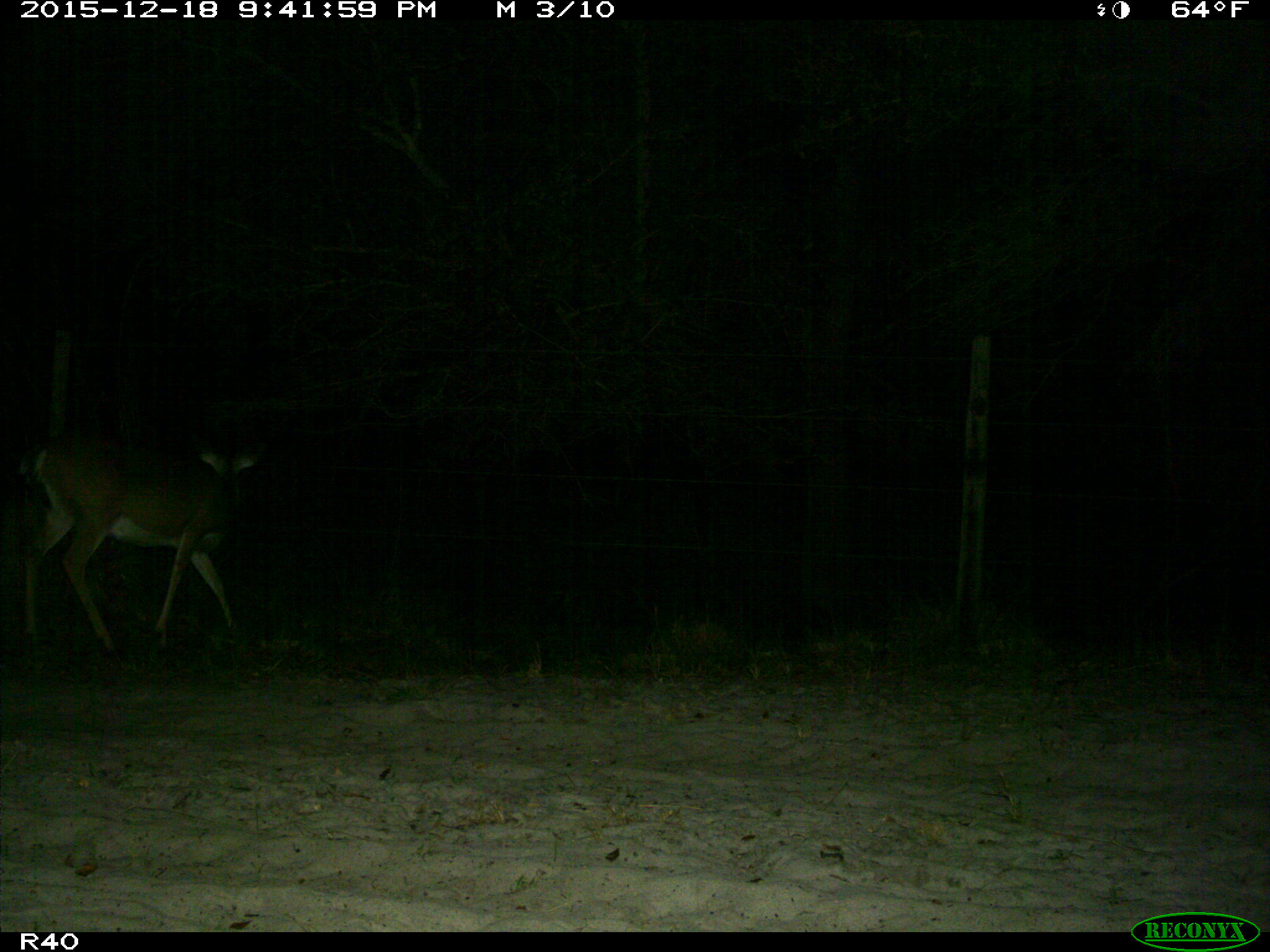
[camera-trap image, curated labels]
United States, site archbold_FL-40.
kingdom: Animalia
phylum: Chordata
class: Mammalia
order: Artiodactyla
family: Cervidae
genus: Odocoileus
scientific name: Odocoileus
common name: deer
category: unidentified deer